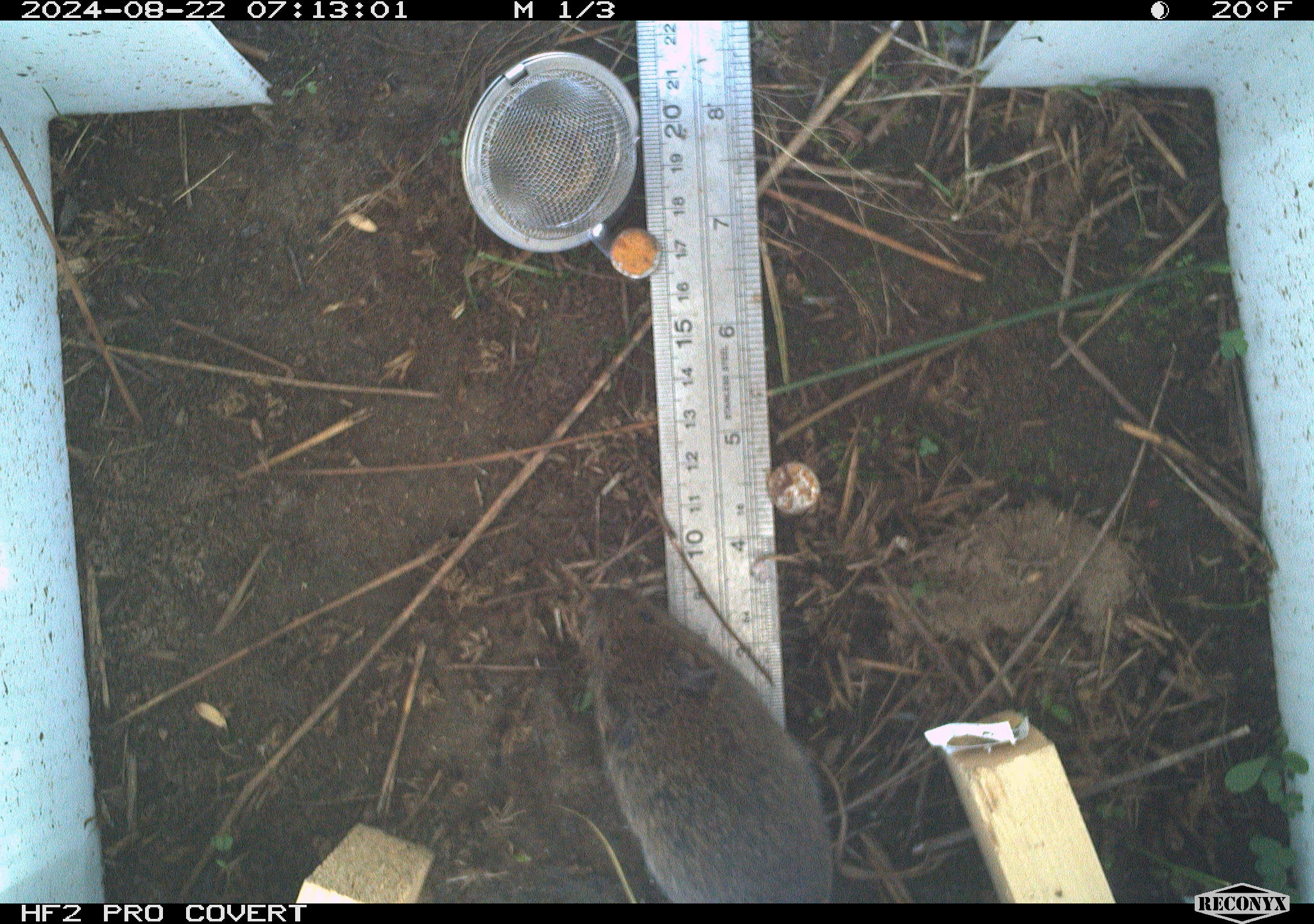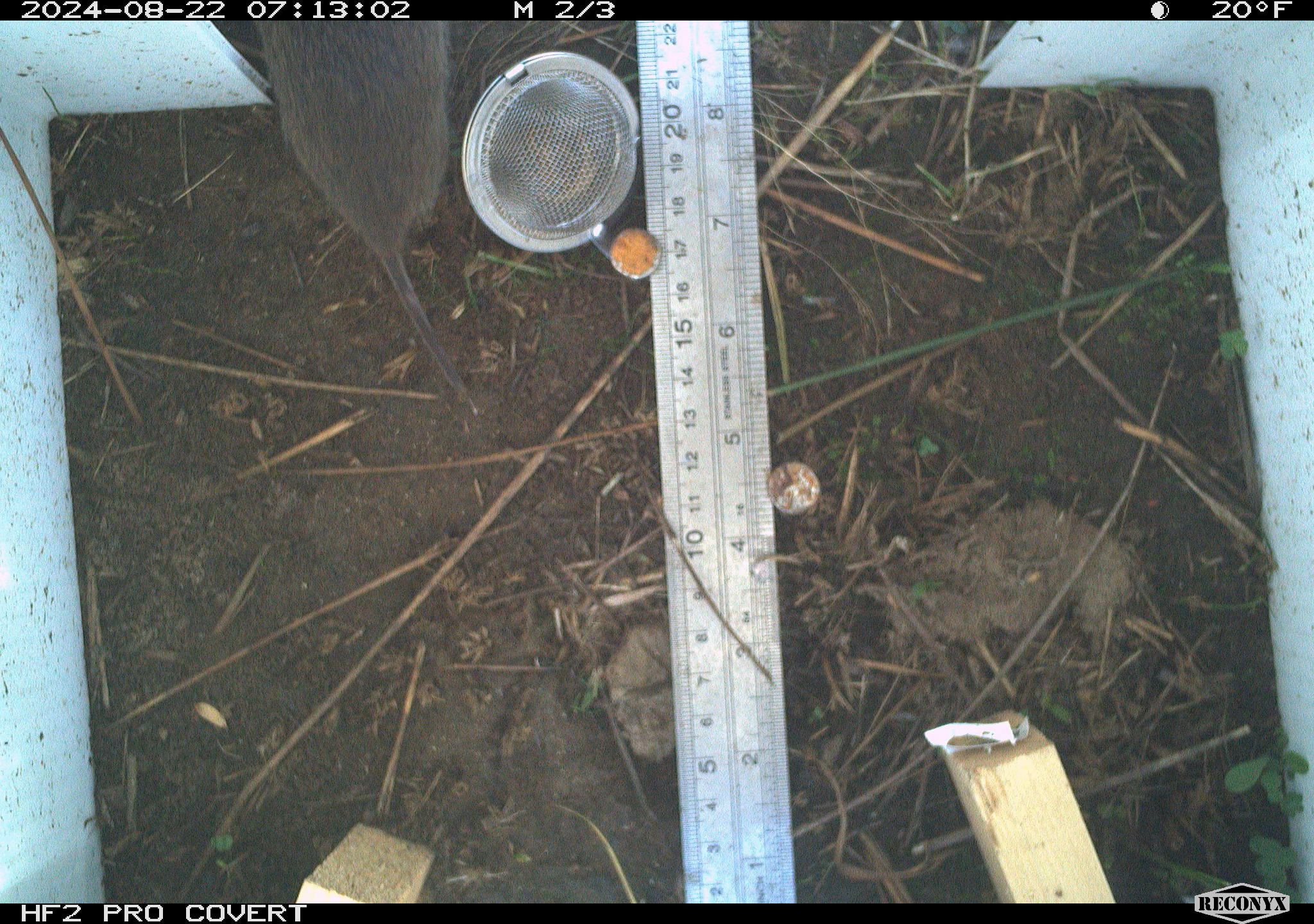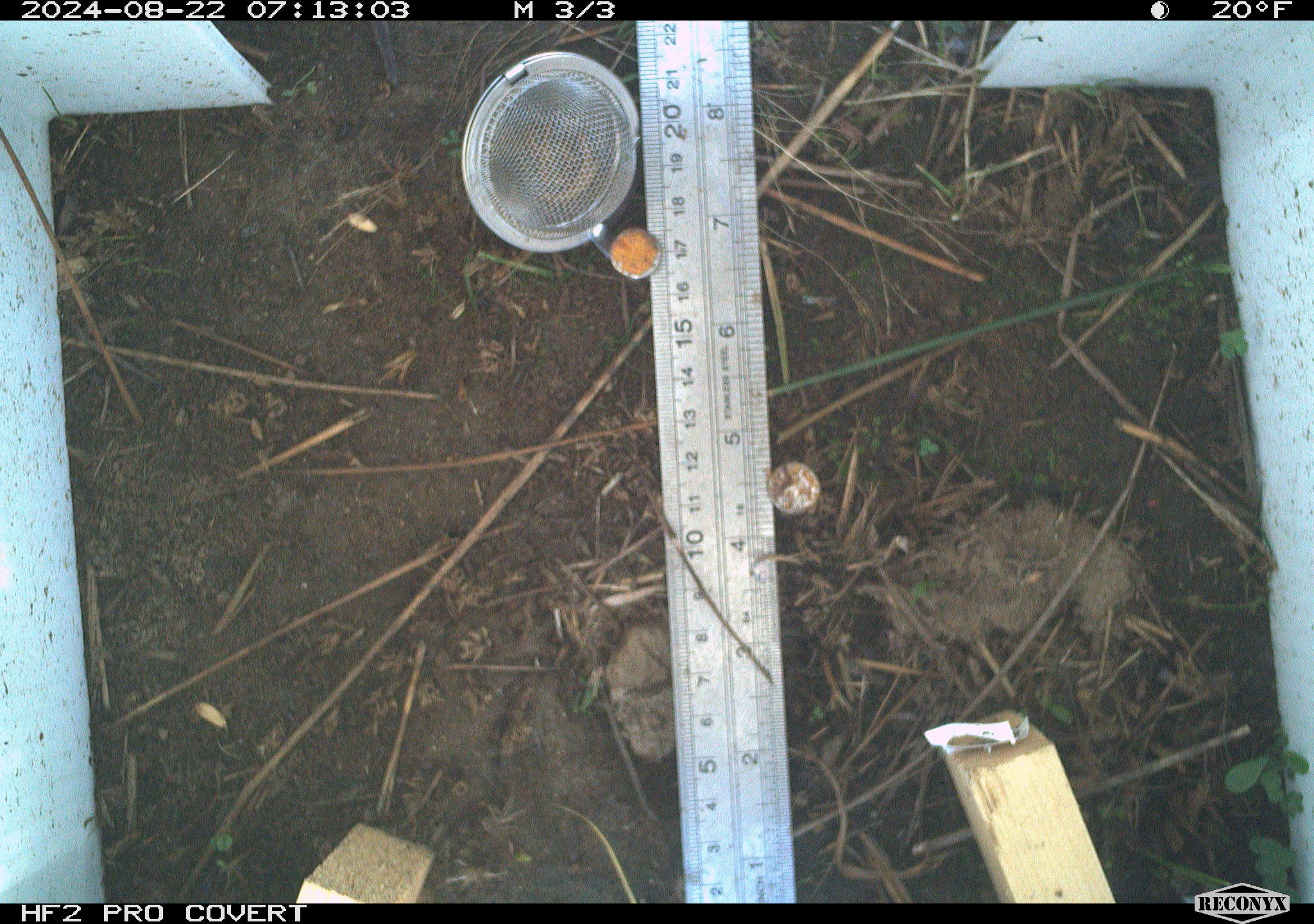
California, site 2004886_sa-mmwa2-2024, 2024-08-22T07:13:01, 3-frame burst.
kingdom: Animalia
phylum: Chordata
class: Mammalia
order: Rodentia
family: Cricetidae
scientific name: Arvicolinae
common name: voles, lemmings, and muskrats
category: arvicolinae subfamily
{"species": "arvicolinae subfamily (voles, lemmings, and muskrats) (Arvicolinae)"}